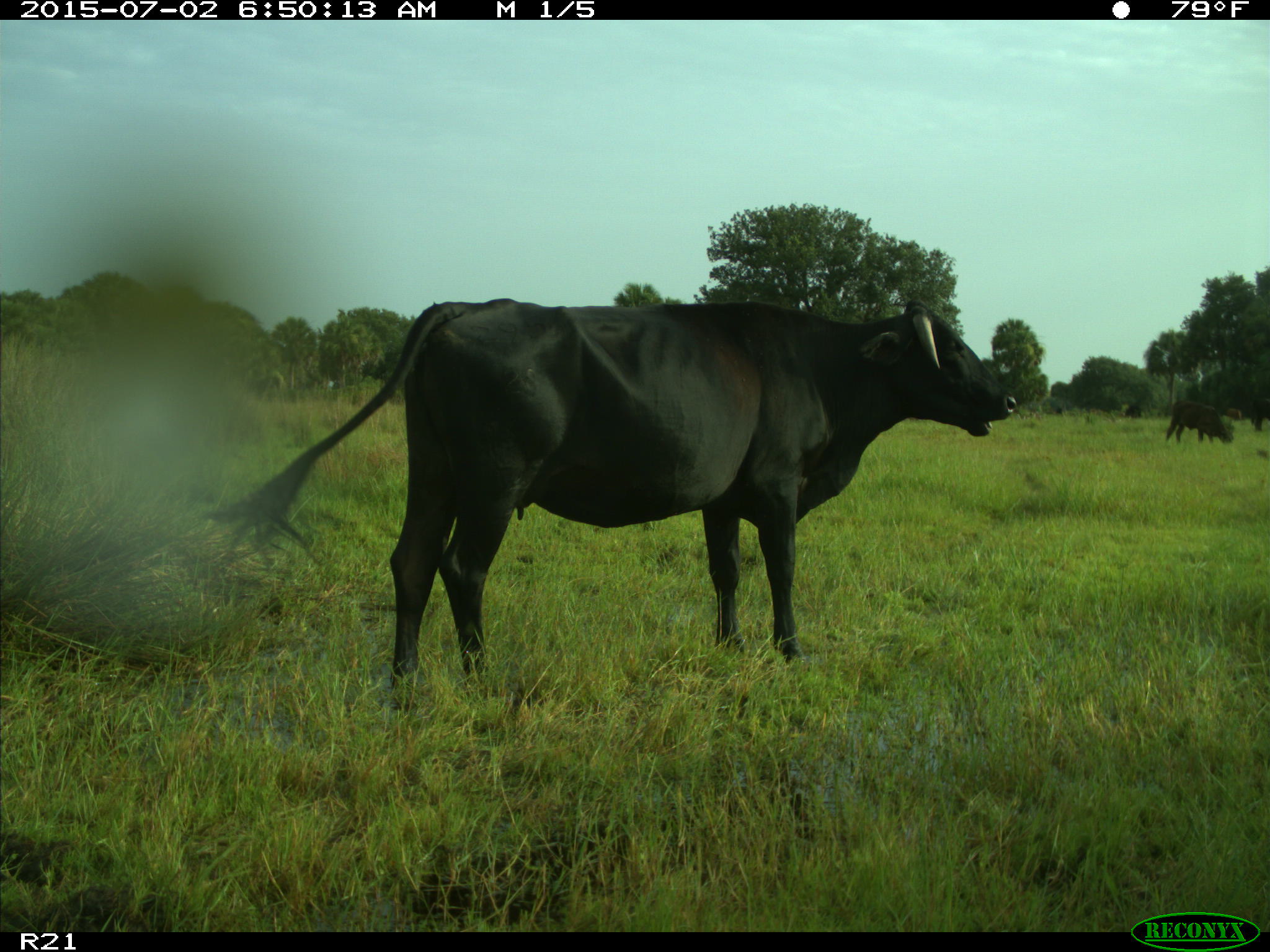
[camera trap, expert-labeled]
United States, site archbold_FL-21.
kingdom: Animalia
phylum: Chordata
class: Mammalia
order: Artiodactyla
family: Bovidae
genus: Bos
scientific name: Bos taurus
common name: domestic cow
Bos taurus (domestic cow).